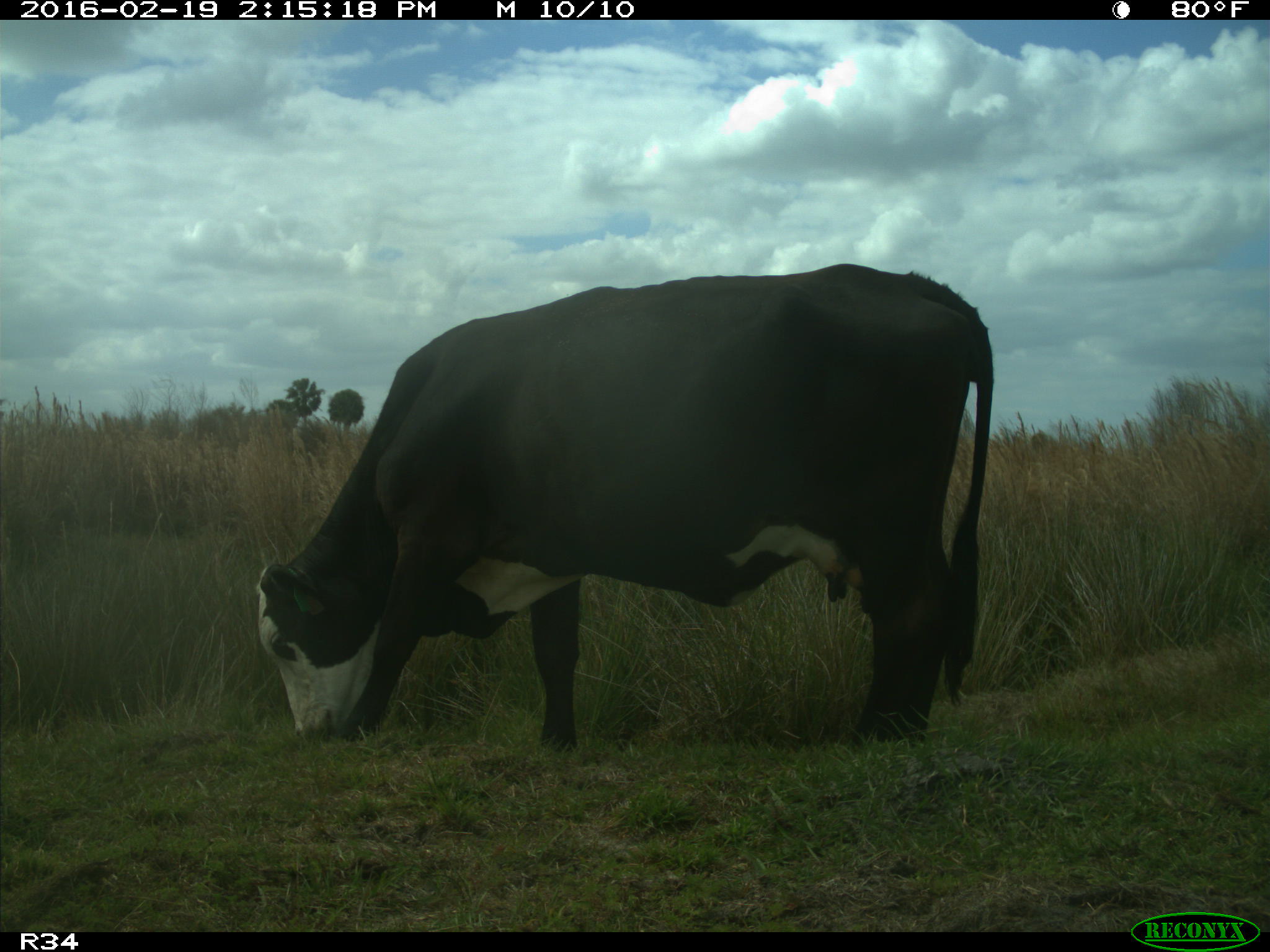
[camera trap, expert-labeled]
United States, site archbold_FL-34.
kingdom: Animalia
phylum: Chordata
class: Mammalia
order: Artiodactyla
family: Bovidae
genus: Bos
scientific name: Bos taurus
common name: domestic cow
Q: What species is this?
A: Bos taurus (domestic cow).